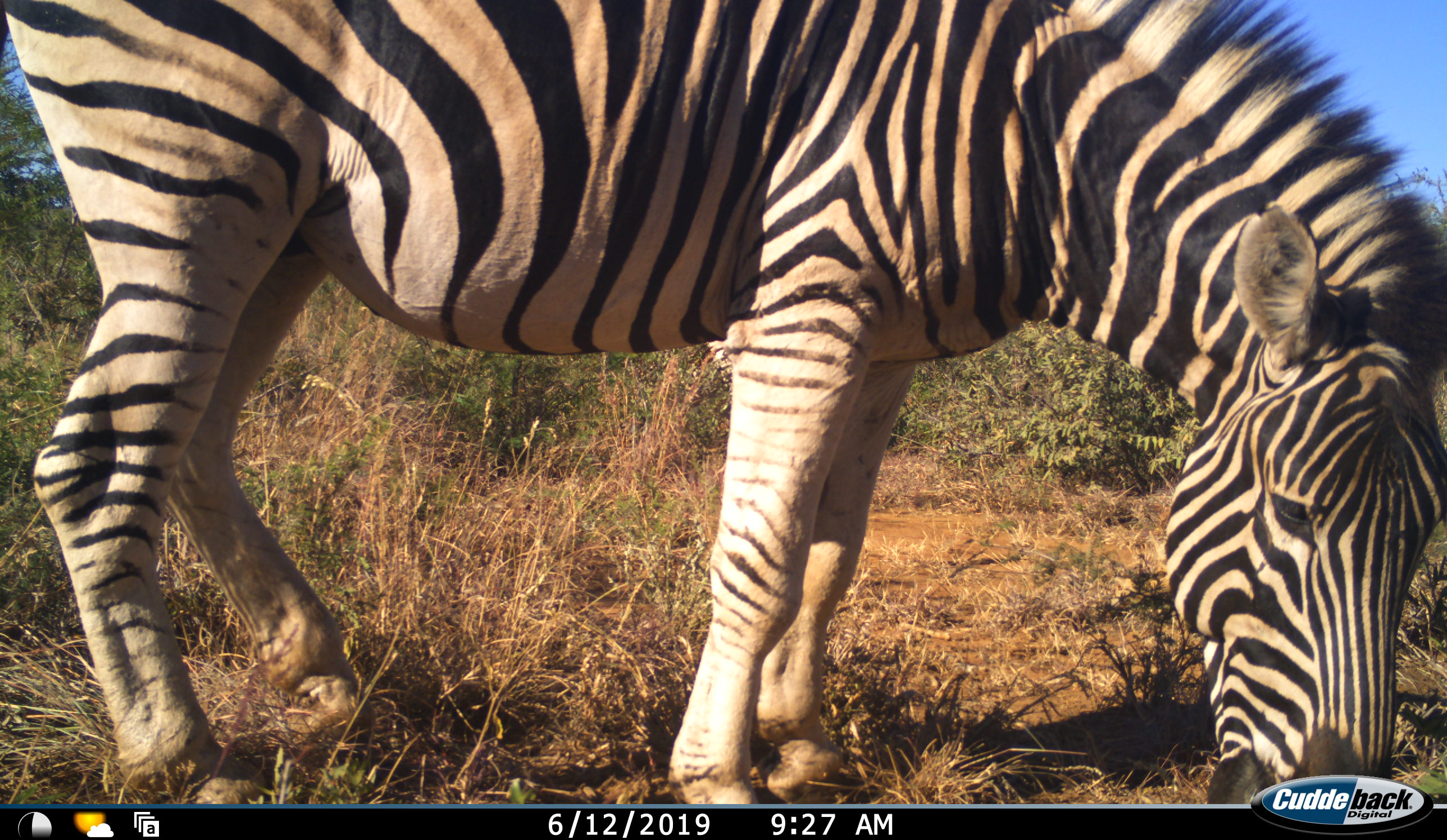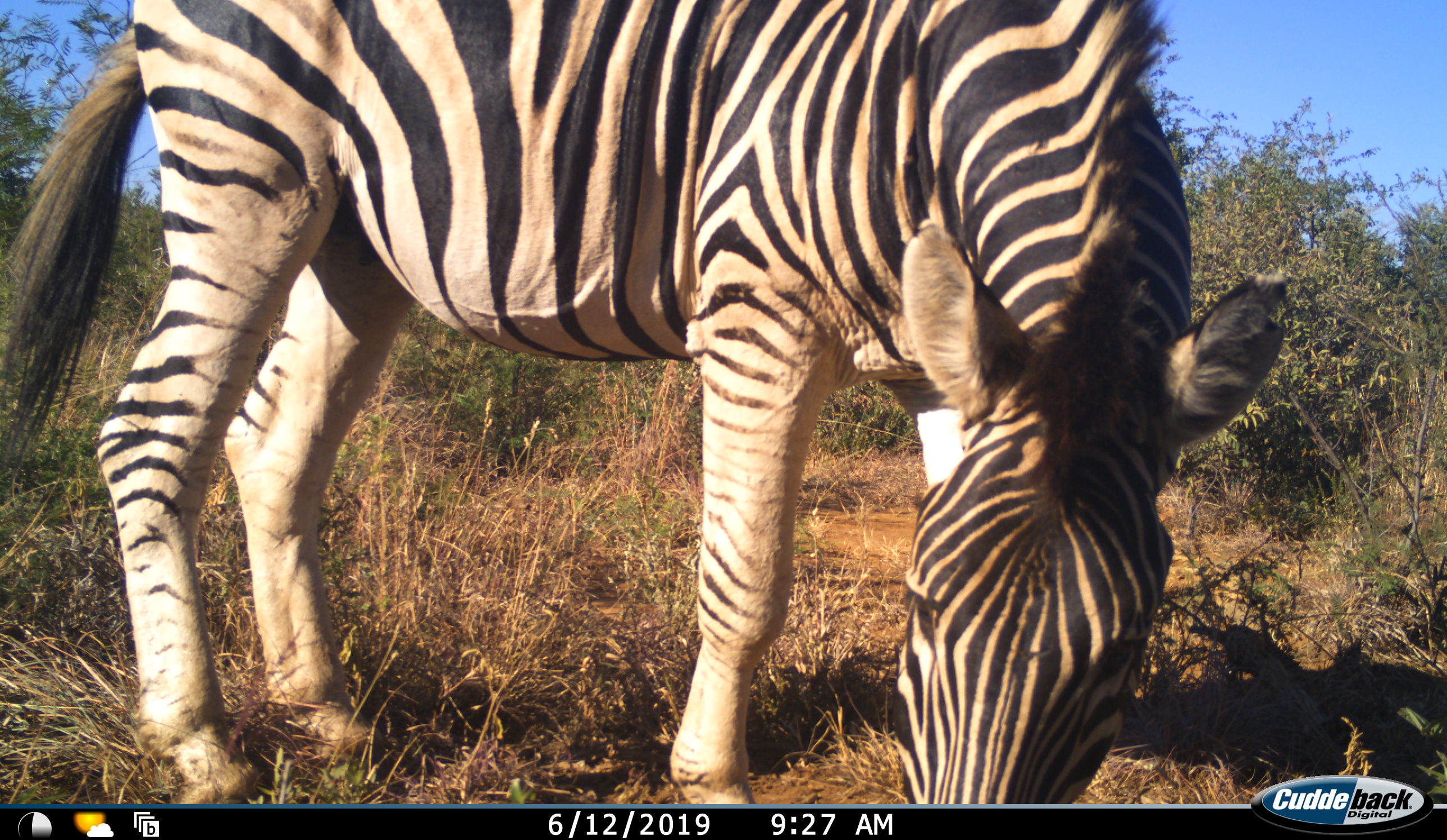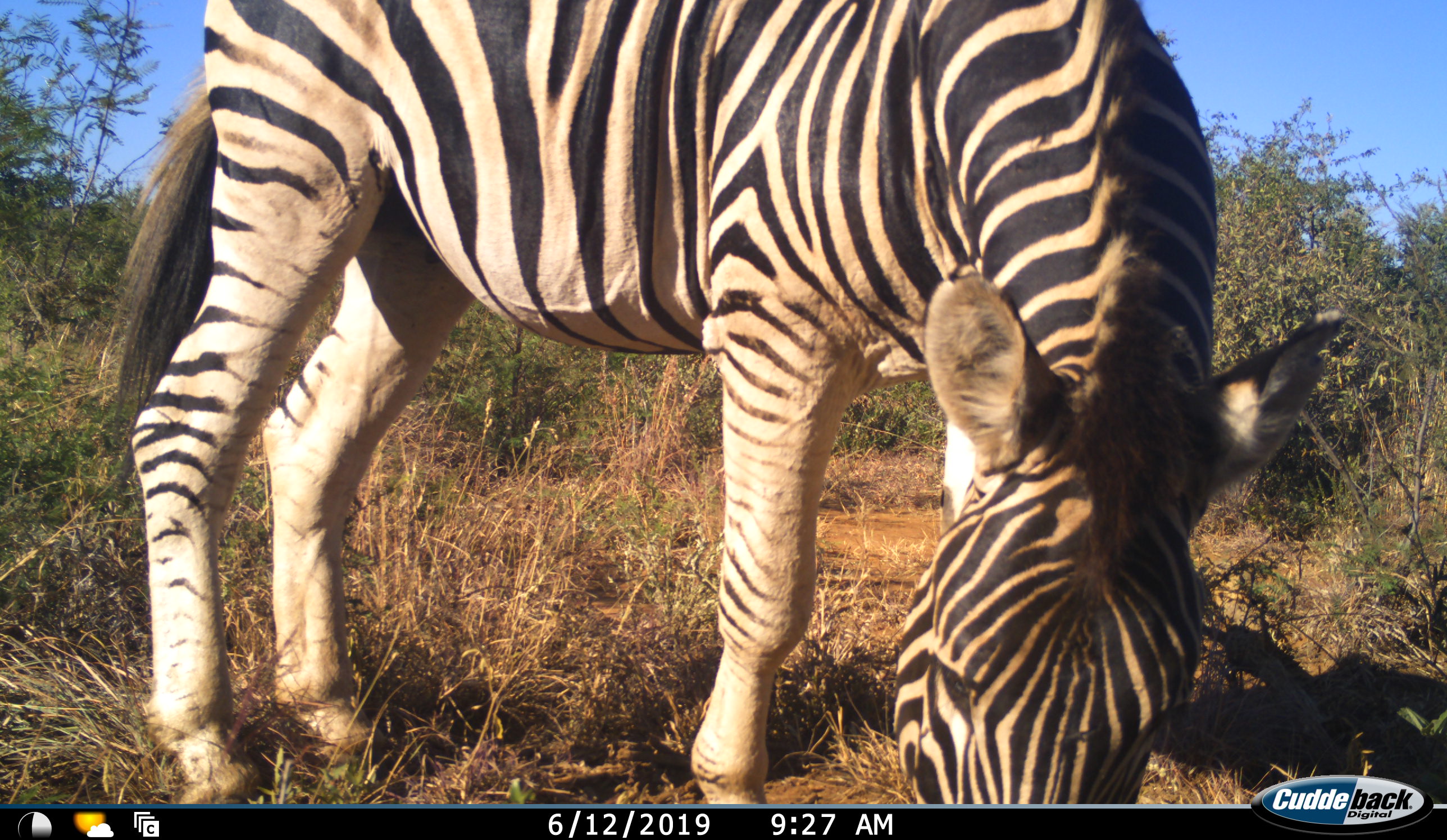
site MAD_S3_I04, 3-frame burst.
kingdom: Animalia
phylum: Chordata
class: Mammalia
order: Perissodactyla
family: Equidae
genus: Equus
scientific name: Equus quagga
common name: plains zebra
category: zebraplains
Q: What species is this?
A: Zebraplains (plains zebra) (Equus quagga).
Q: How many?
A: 1.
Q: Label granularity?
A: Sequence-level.